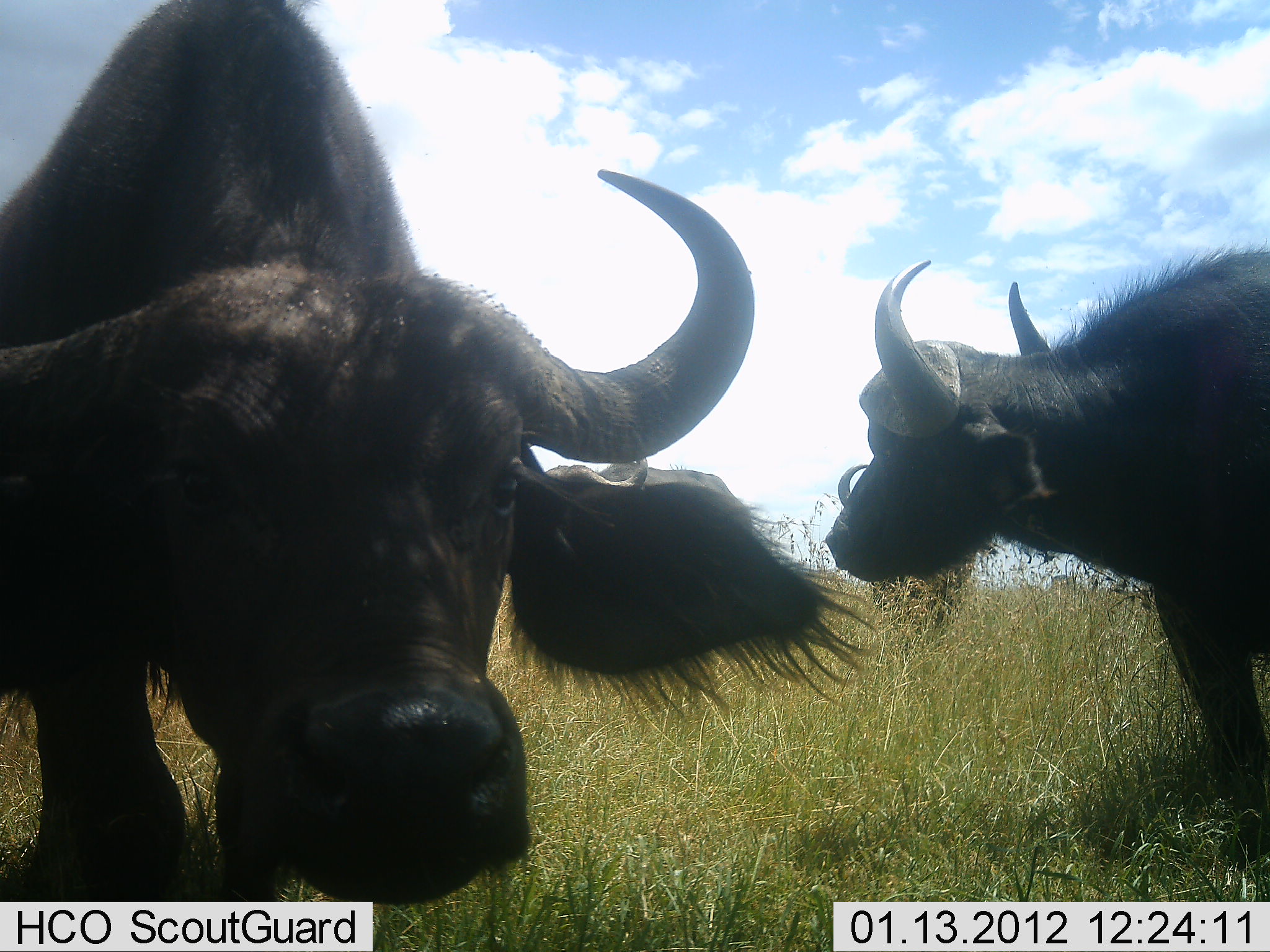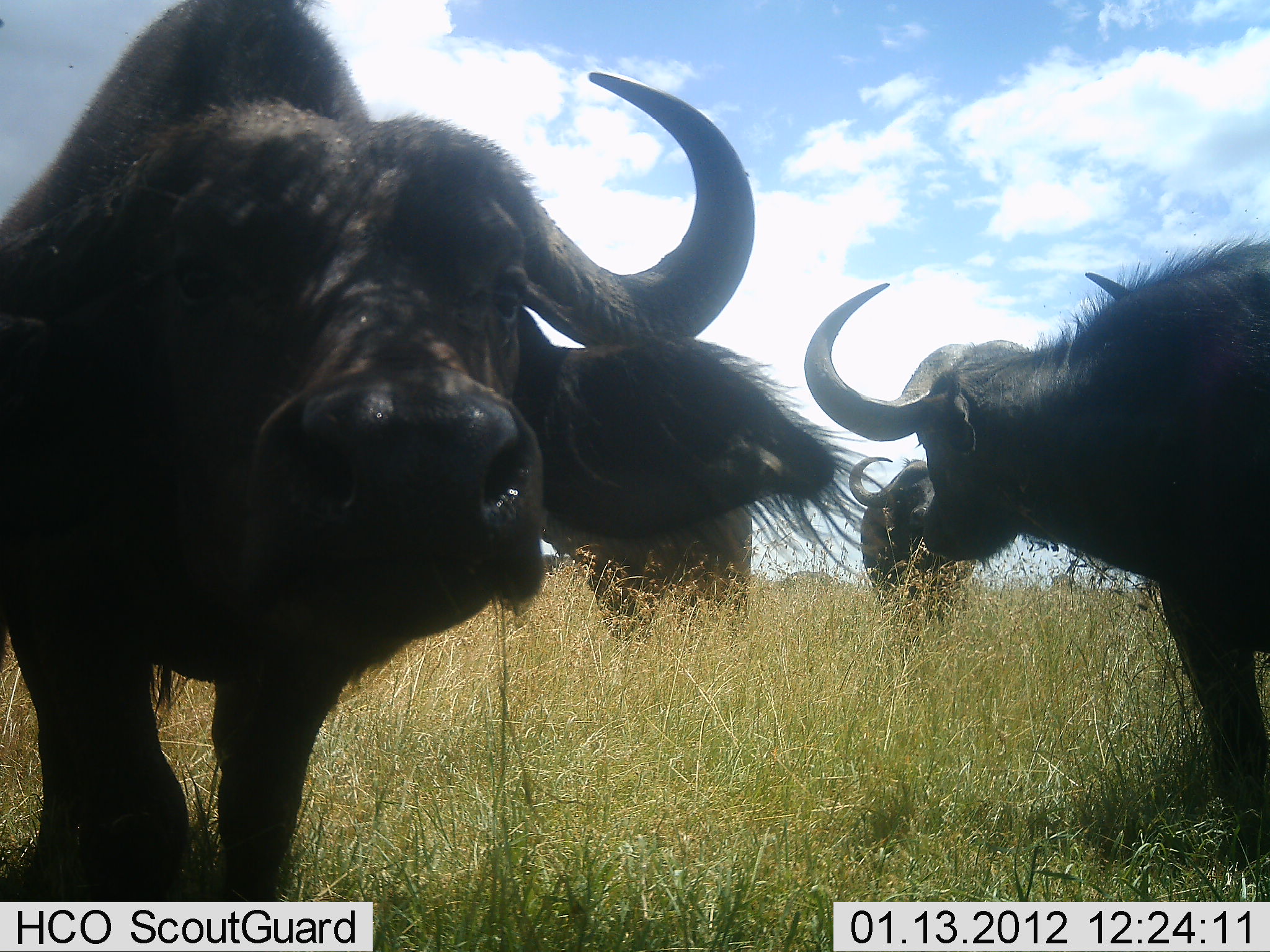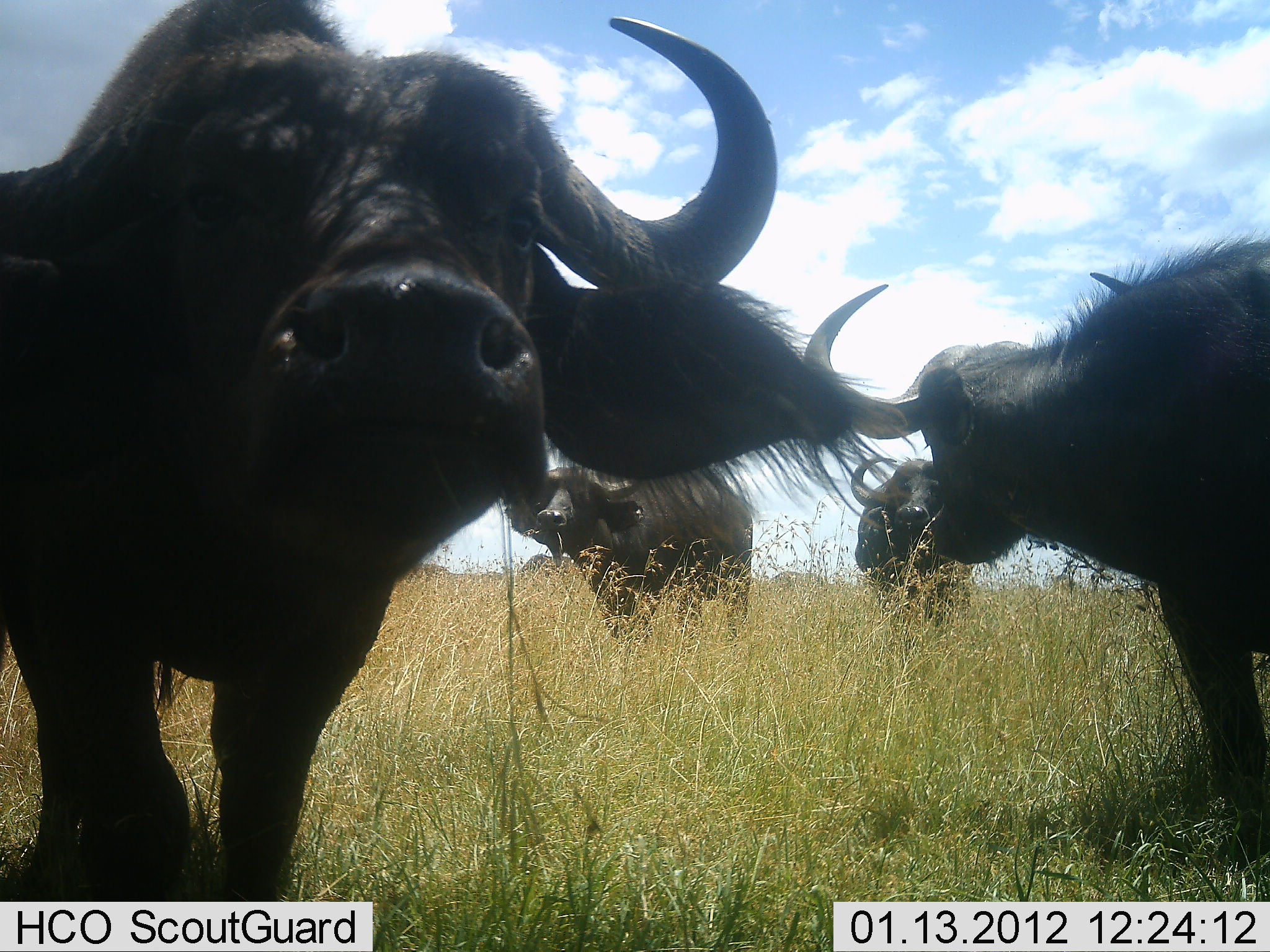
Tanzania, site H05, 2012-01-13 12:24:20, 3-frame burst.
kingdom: Animalia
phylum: Chordata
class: Mammalia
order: Artiodactyla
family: Bovidae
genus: Syncerus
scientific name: Syncerus caffer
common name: cape buffalo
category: buffalo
Buffalo (cape buffalo) (Syncerus caffer), count 4. Behavior (volunteer vote fractions): standing 82%, resting 4%, moving 0%, interacting 18%. Young present (vote fraction): 0%. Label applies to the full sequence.